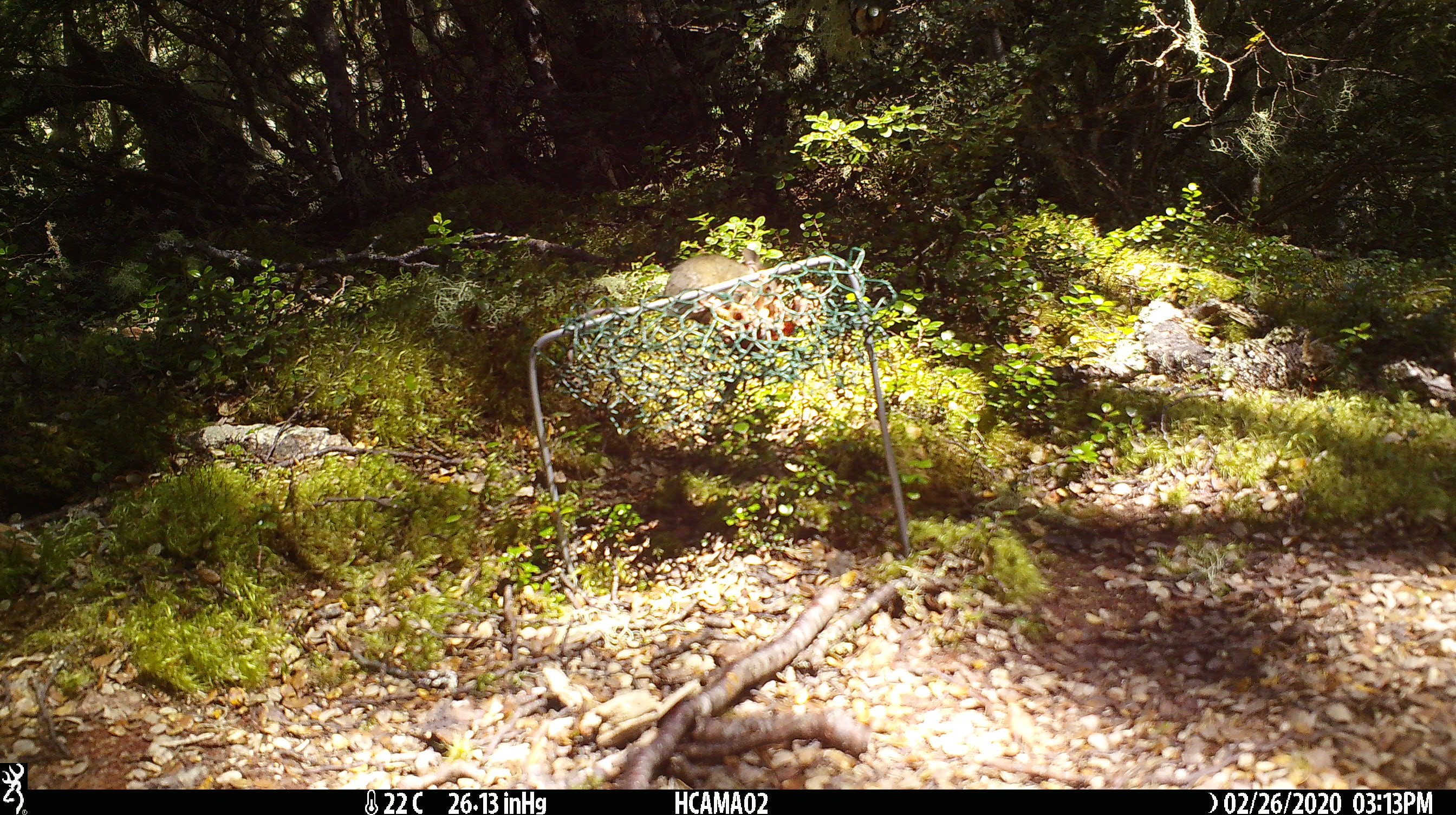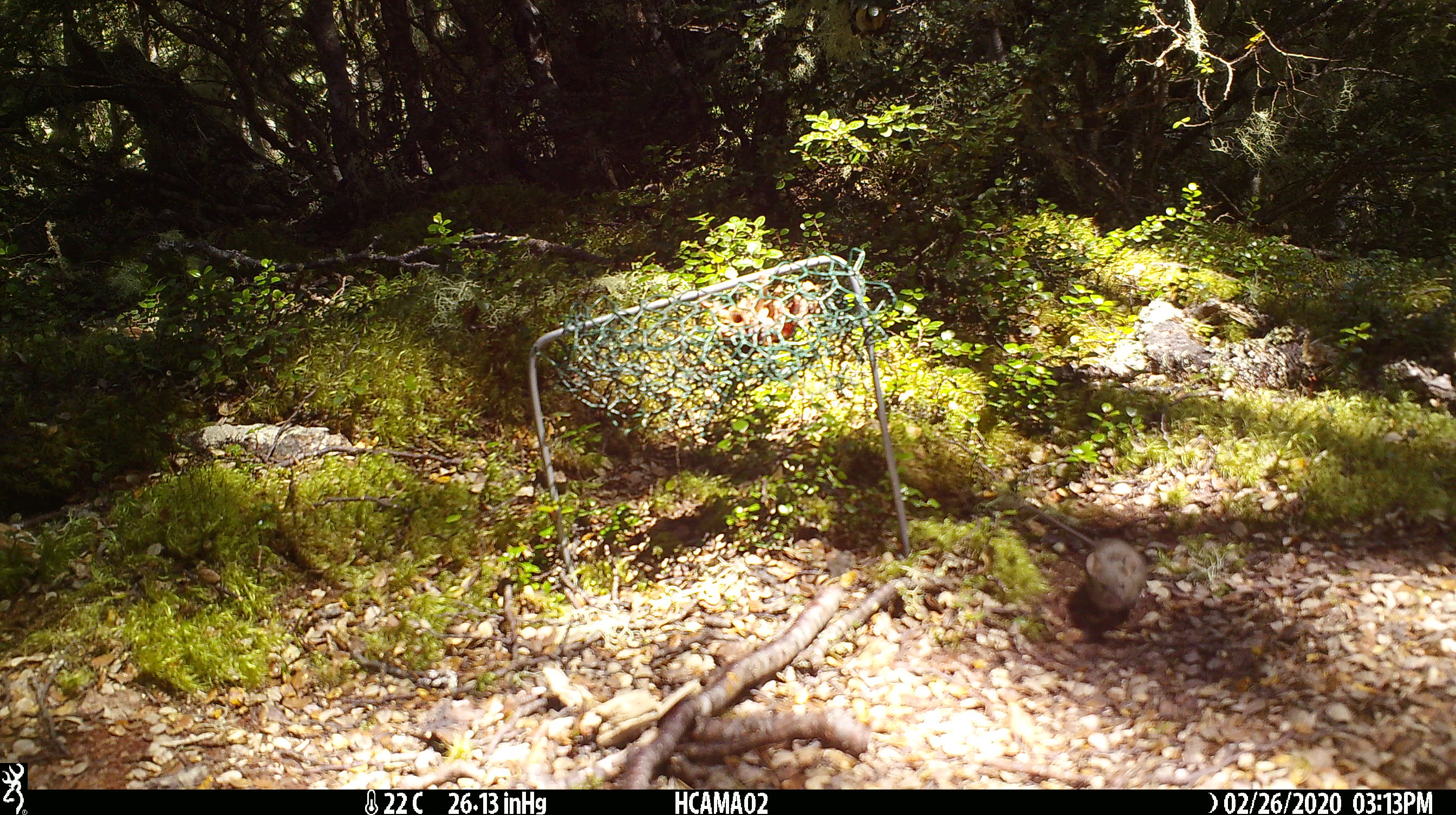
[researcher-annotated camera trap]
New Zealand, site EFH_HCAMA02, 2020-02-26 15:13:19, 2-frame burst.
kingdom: Animalia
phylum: Chordata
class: Mammalia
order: Rodentia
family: Muridae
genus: Mus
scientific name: Mus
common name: mouse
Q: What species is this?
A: Mouse (Mus).